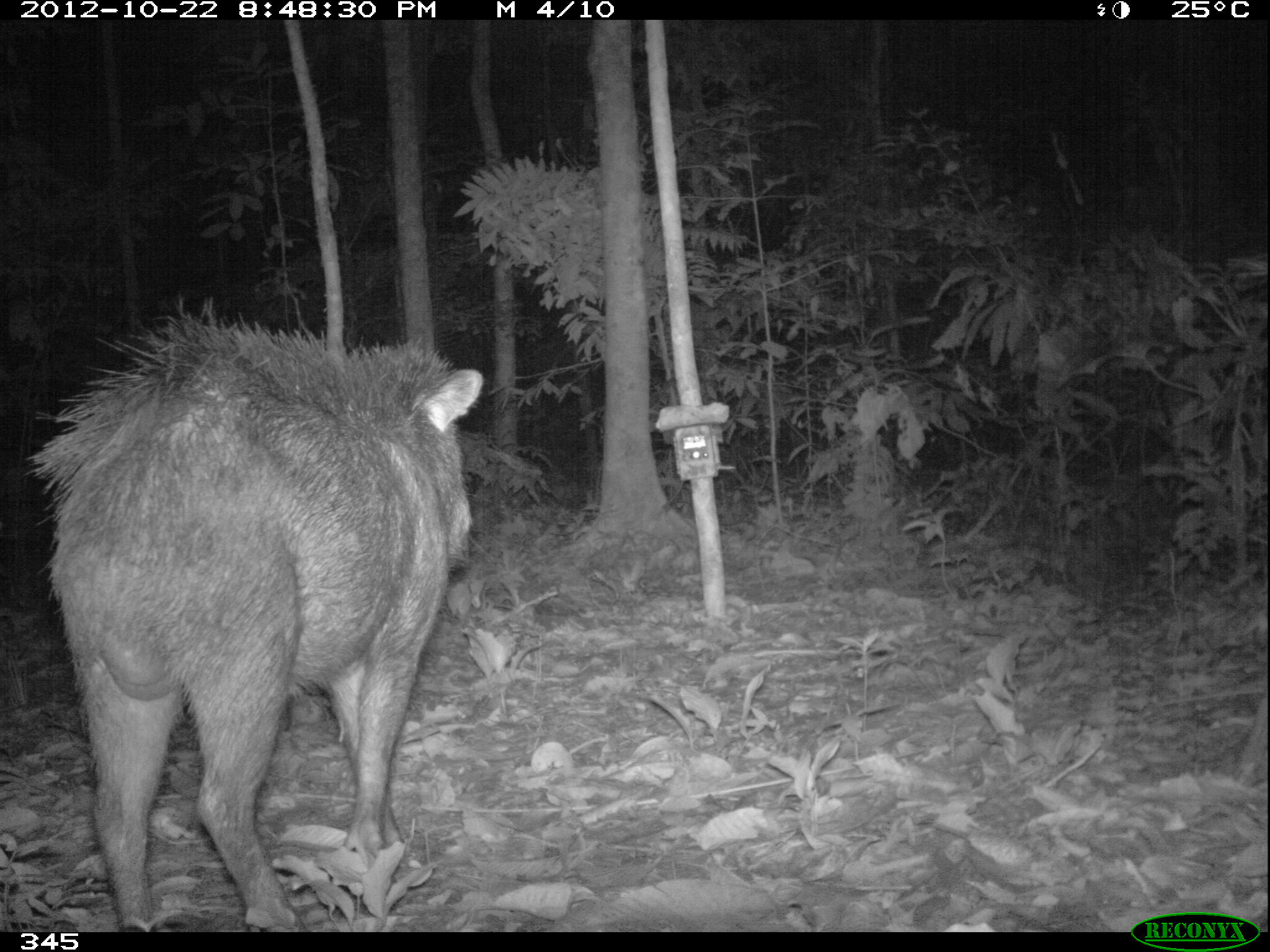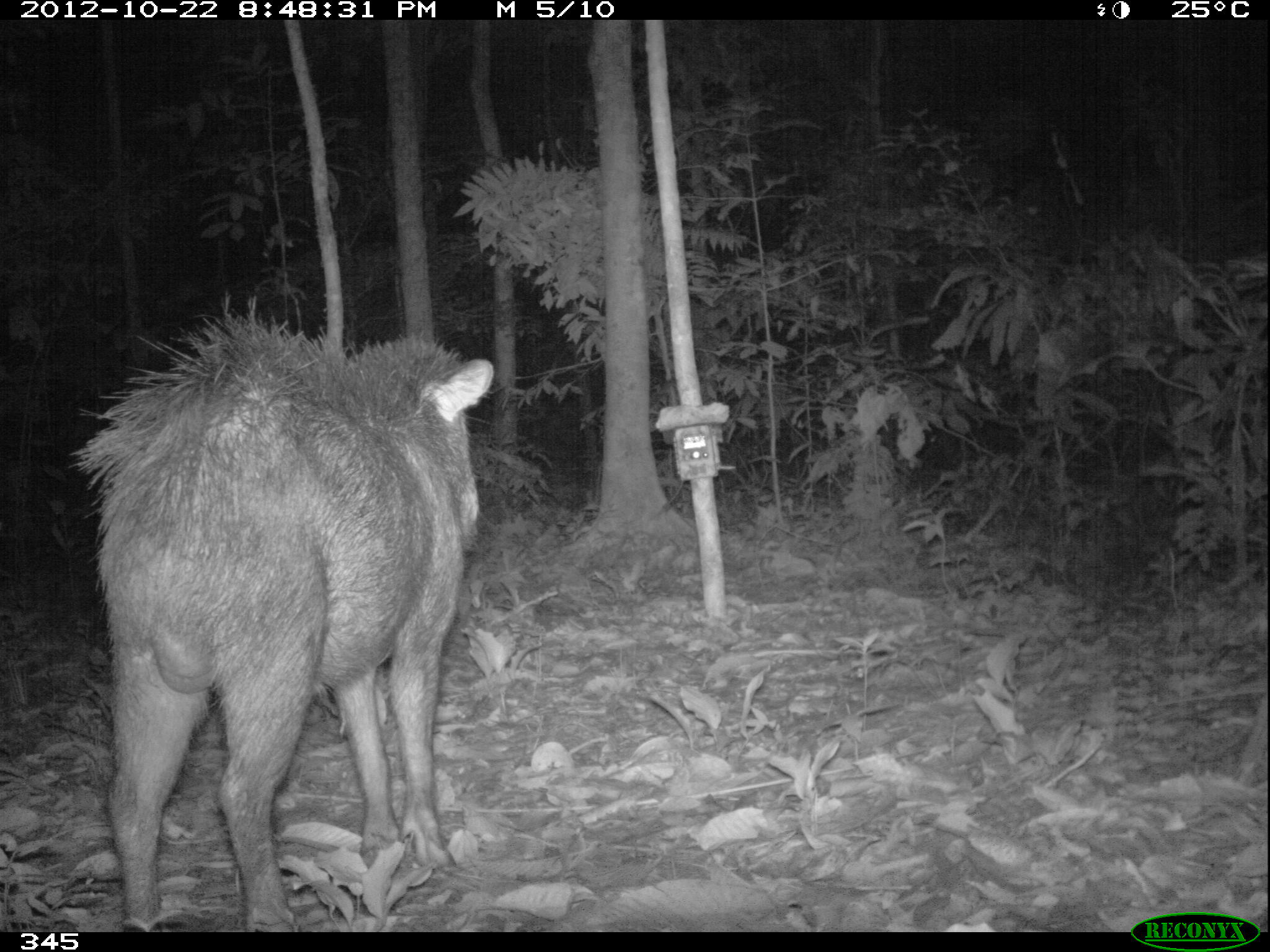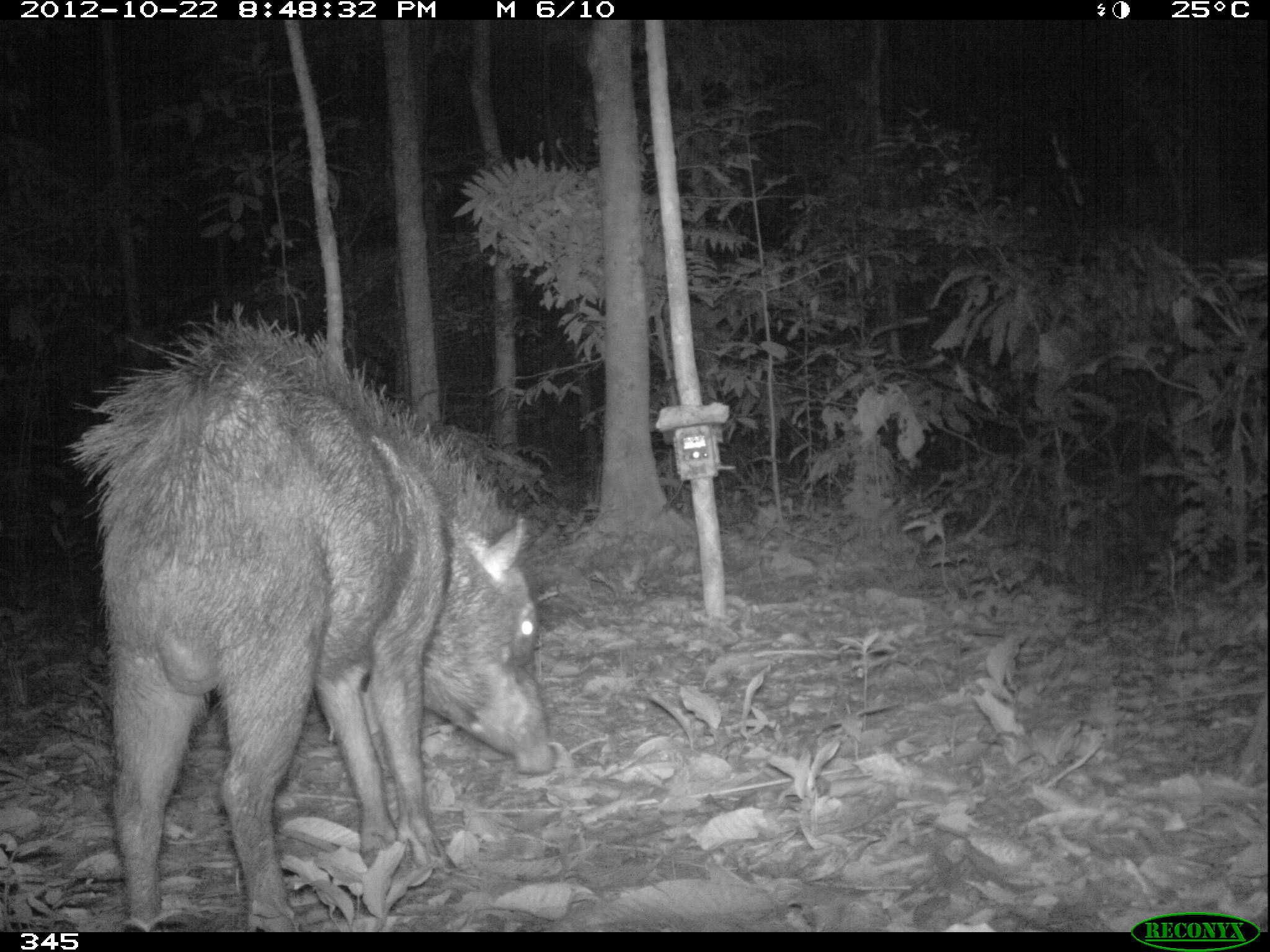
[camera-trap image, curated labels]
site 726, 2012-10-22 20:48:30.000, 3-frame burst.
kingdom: Animalia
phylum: Chordata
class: Mammalia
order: Artiodactyla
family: Tayassuidae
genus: Tayassu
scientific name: Tayassu pecari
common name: white-lipped peccary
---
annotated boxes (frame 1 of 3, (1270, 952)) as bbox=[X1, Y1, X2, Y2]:
tayassu pecari: bbox=[21, 291, 484, 932]